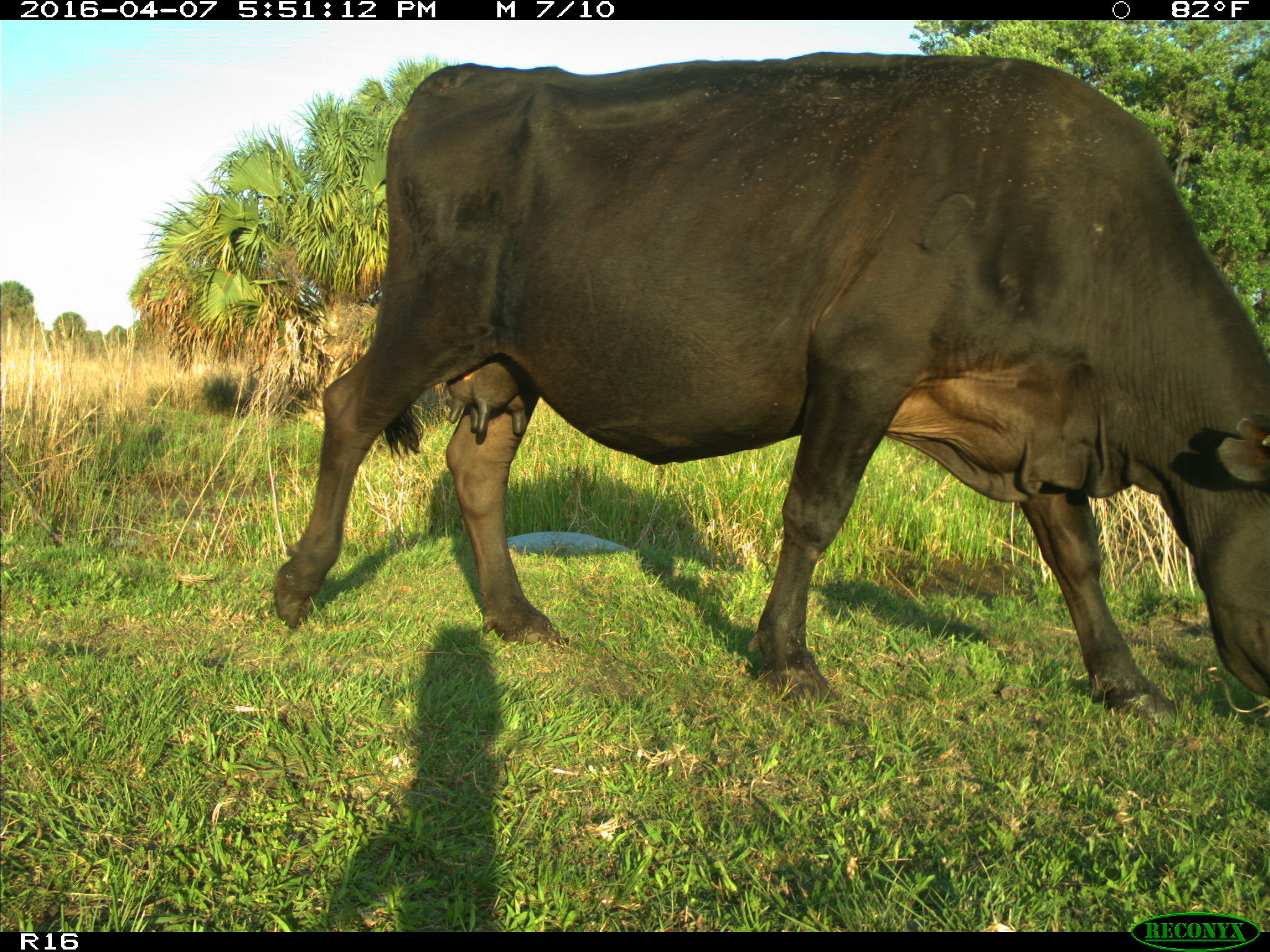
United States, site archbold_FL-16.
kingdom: Animalia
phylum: Chordata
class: Mammalia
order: Artiodactyla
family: Bovidae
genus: Bos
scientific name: Bos taurus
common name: domestic cow